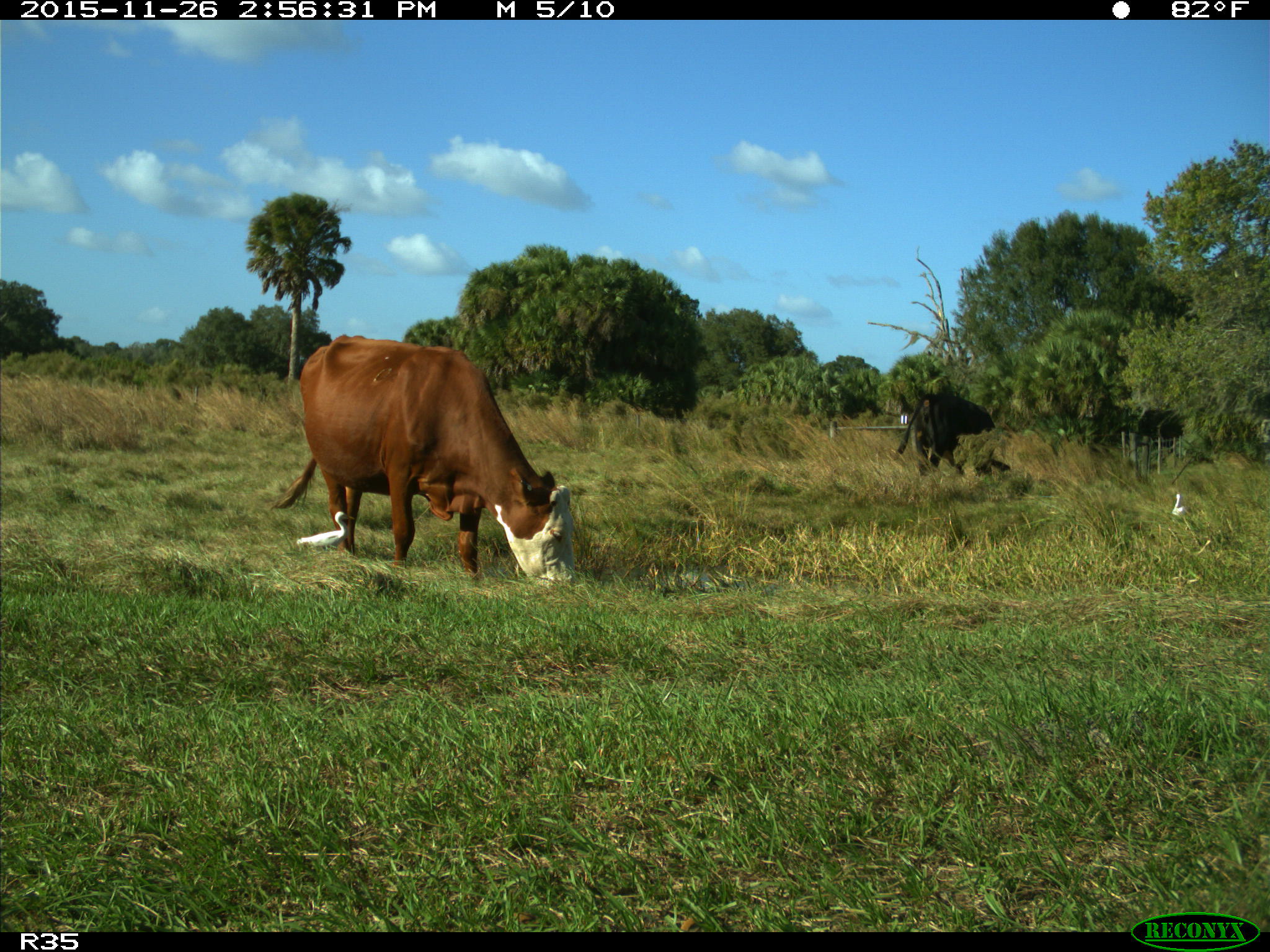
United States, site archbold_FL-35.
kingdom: Animalia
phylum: Chordata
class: Mammalia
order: Artiodactyla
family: Bovidae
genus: Bos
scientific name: Bos taurus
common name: domestic cow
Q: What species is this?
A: Bos taurus (domestic cow).